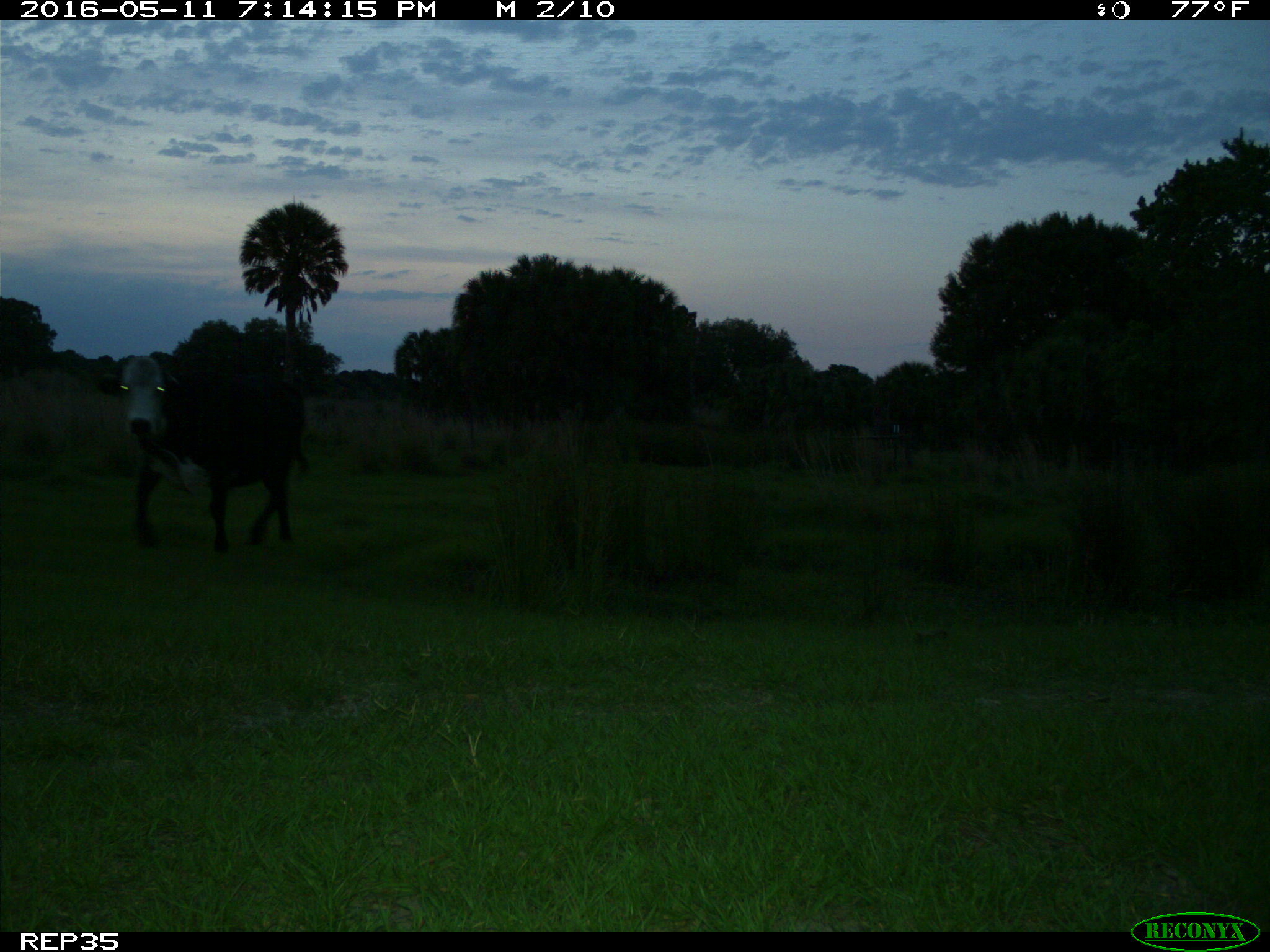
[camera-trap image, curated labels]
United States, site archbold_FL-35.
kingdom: Animalia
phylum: Chordata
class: Mammalia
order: Artiodactyla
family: Bovidae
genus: Bos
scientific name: Bos taurus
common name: domestic cow